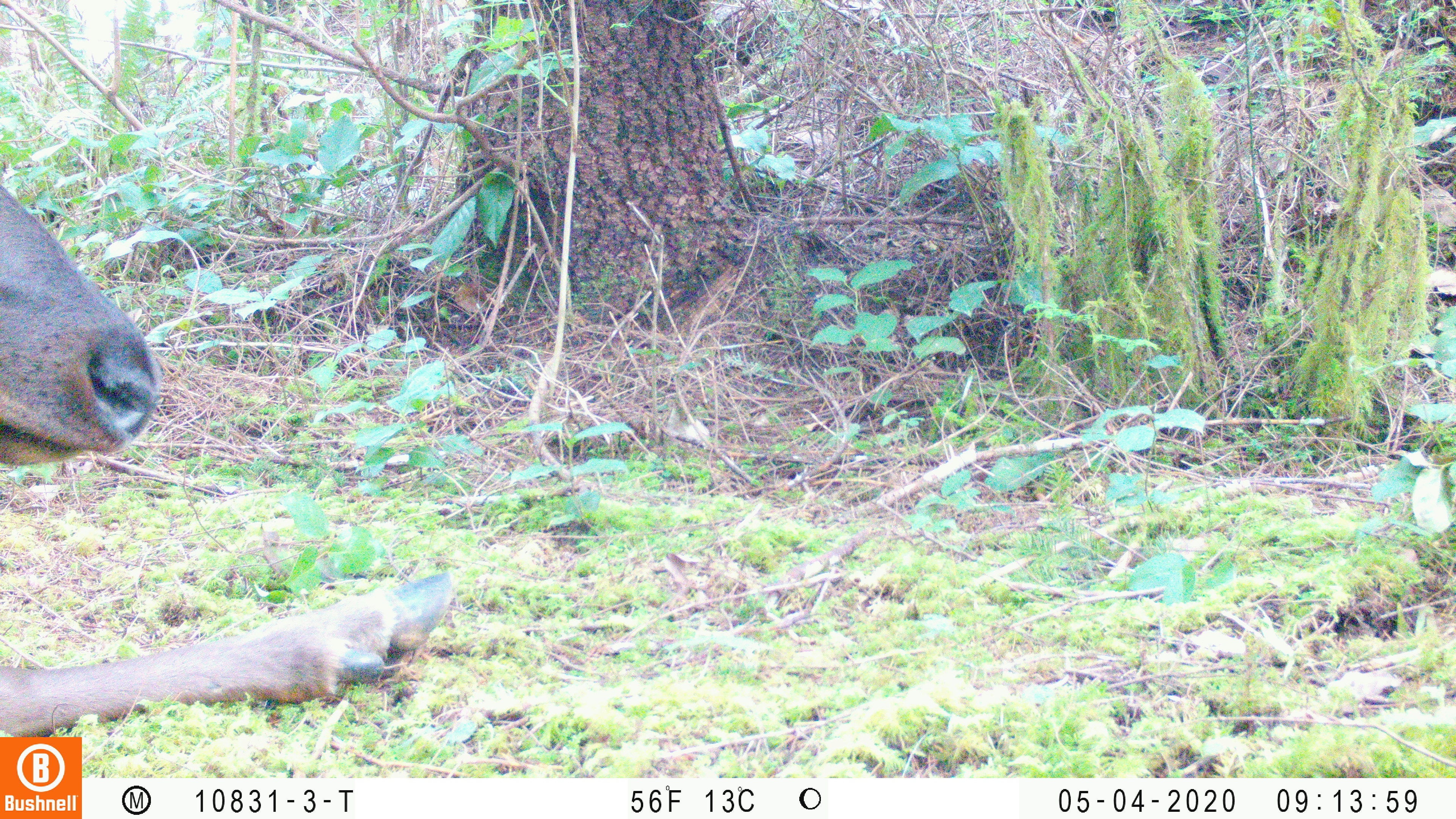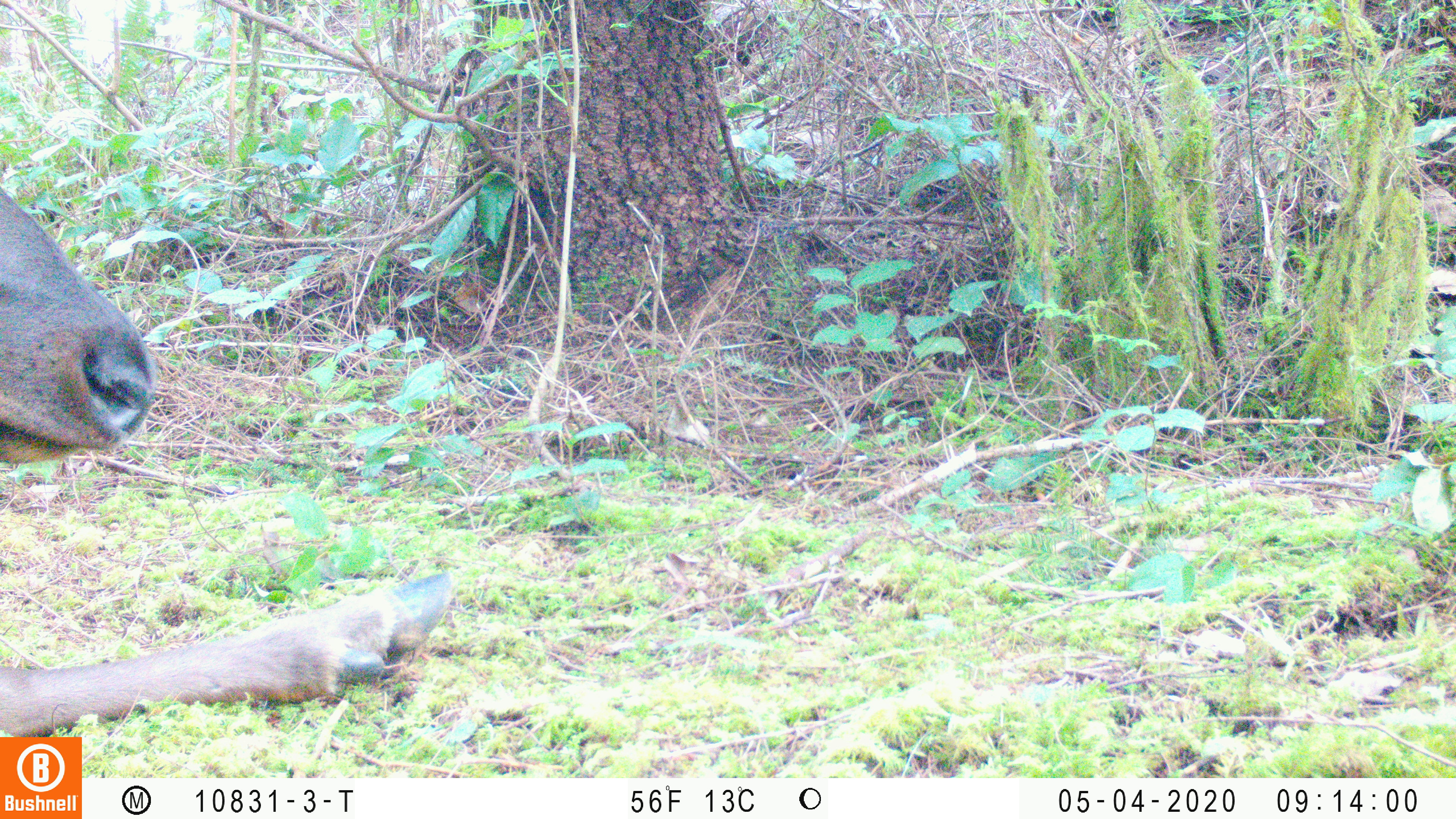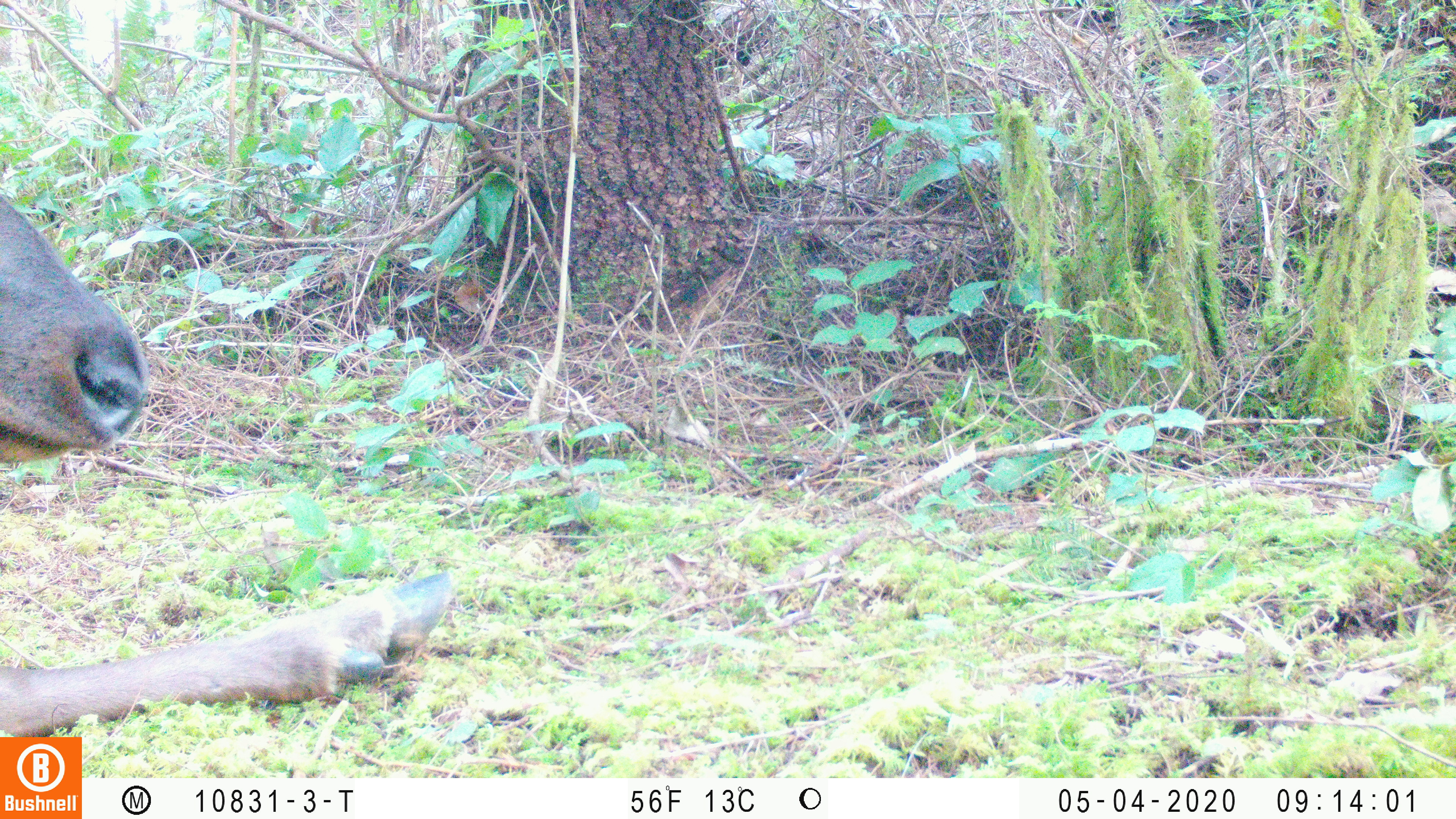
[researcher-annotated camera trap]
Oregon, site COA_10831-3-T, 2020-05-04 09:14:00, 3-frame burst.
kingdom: Animalia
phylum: Chordata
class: Mammalia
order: Artiodactyla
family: Cervidae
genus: Cervus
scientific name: Cervus canadensis roosevelti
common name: roosevelt elk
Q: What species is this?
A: Roosevelt elk (Cervus canadensis roosevelti).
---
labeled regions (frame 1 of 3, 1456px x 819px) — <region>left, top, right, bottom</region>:
roosevelt elk: <region>2, 179, 459, 730</region>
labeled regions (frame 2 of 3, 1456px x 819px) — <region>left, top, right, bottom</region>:
roosevelt elk: <region>2, 179, 459, 732</region>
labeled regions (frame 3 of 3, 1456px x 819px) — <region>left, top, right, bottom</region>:
roosevelt elk: <region>0, 196, 463, 730</region>